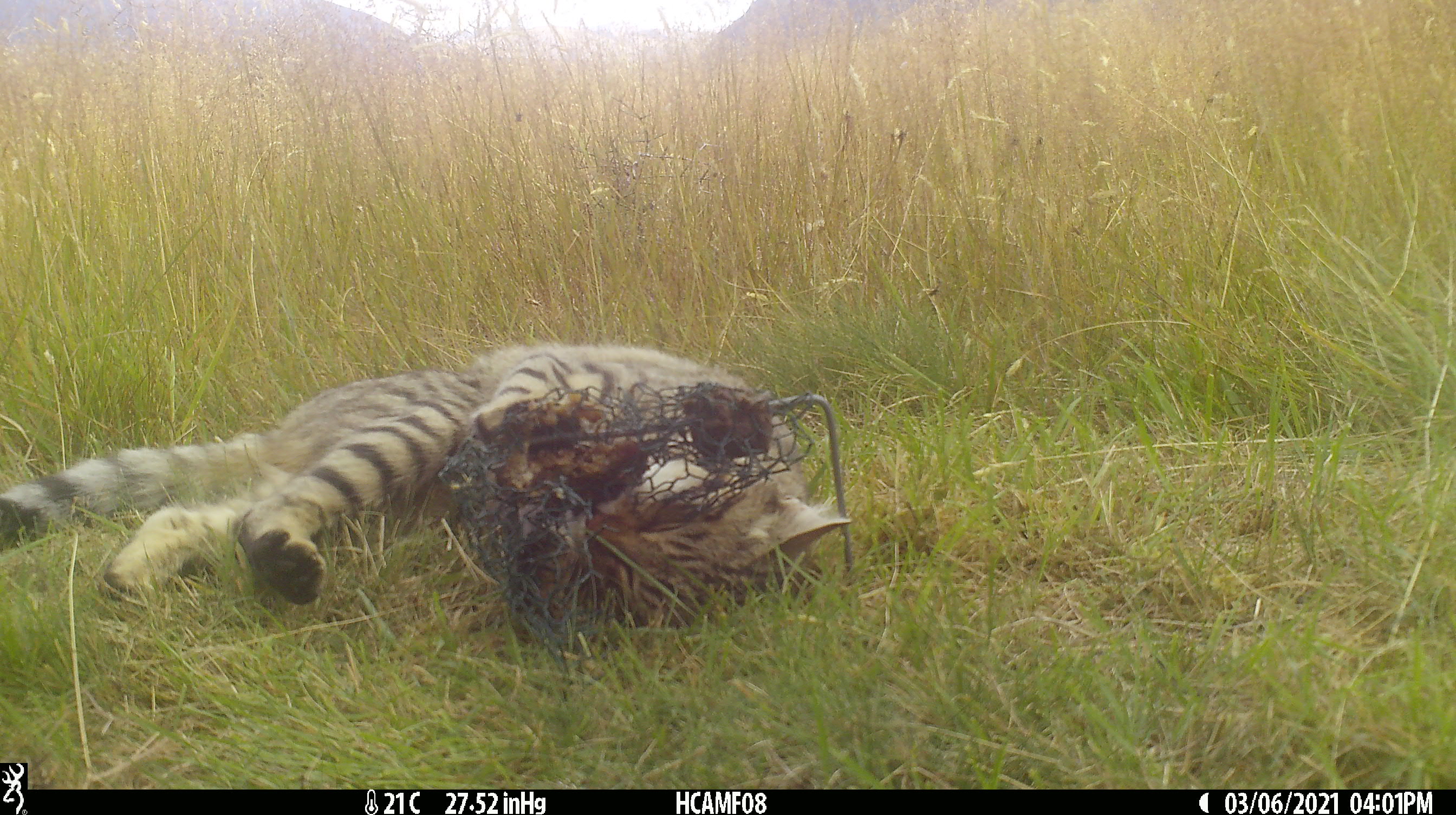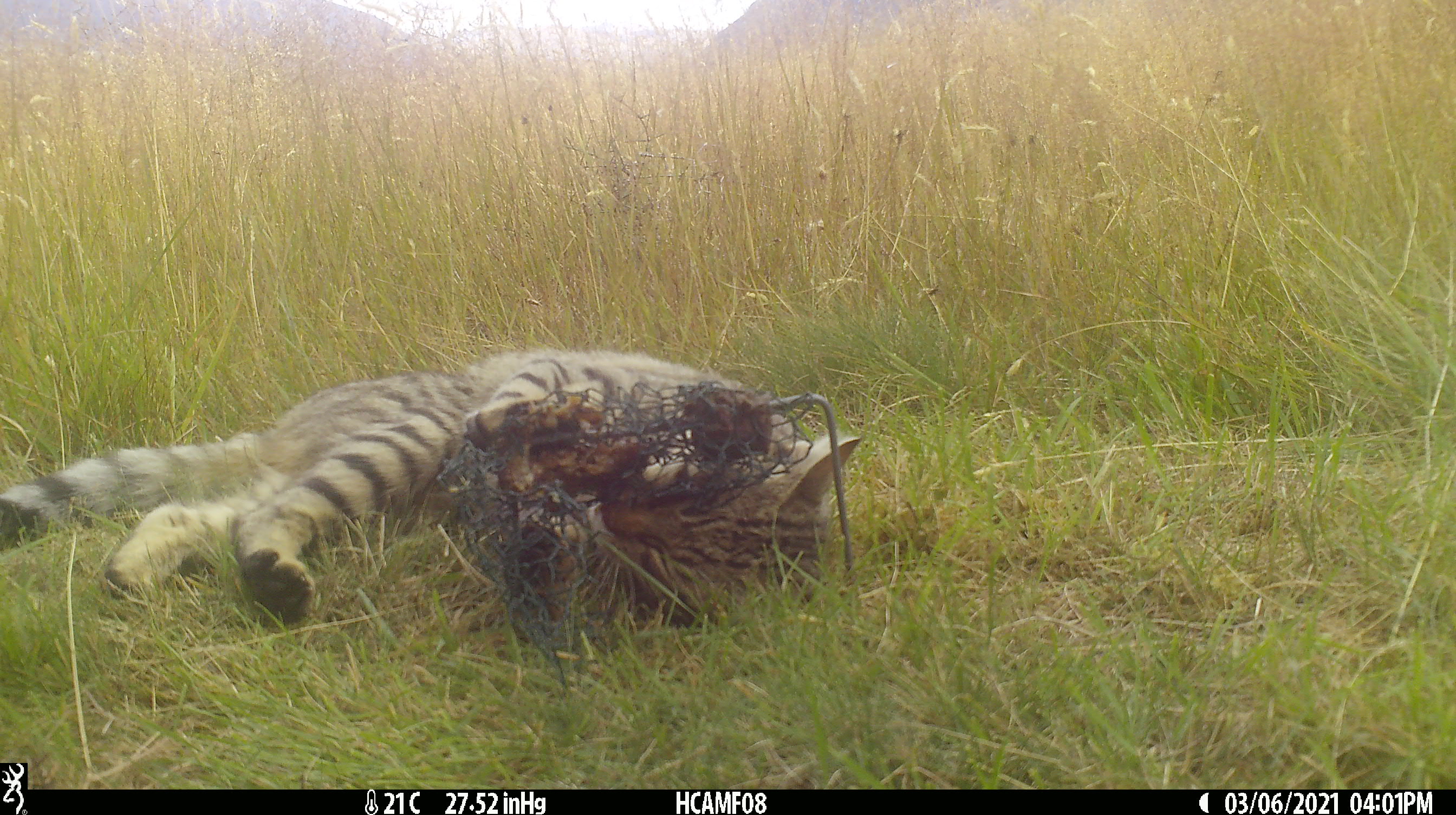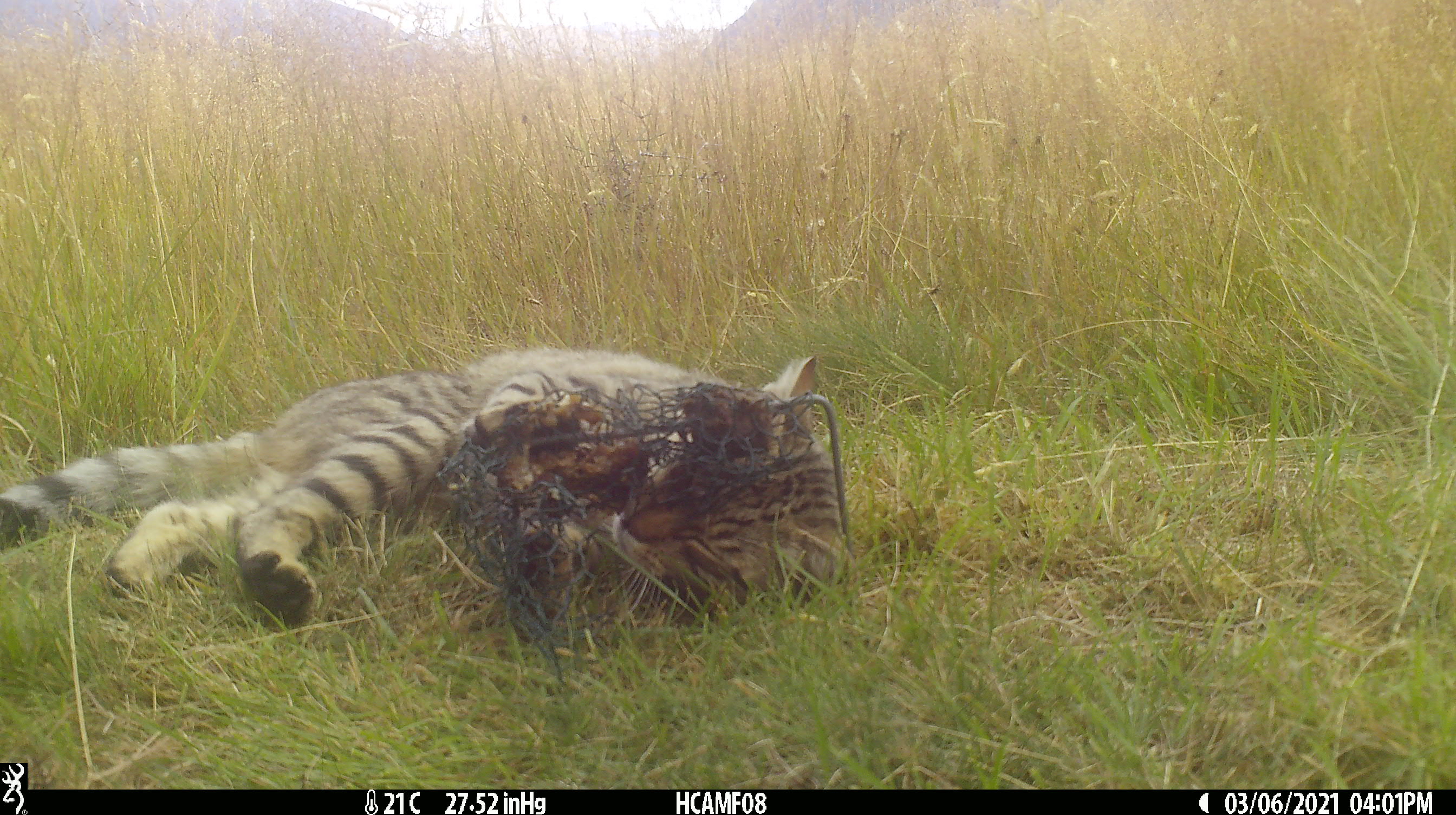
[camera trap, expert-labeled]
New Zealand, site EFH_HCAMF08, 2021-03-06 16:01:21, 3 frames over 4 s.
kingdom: Animalia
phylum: Chordata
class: Mammalia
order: Carnivora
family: Felidae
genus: Felis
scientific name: Felis catus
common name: domestic cat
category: cat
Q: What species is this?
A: Cat (domestic cat) (Felis catus).